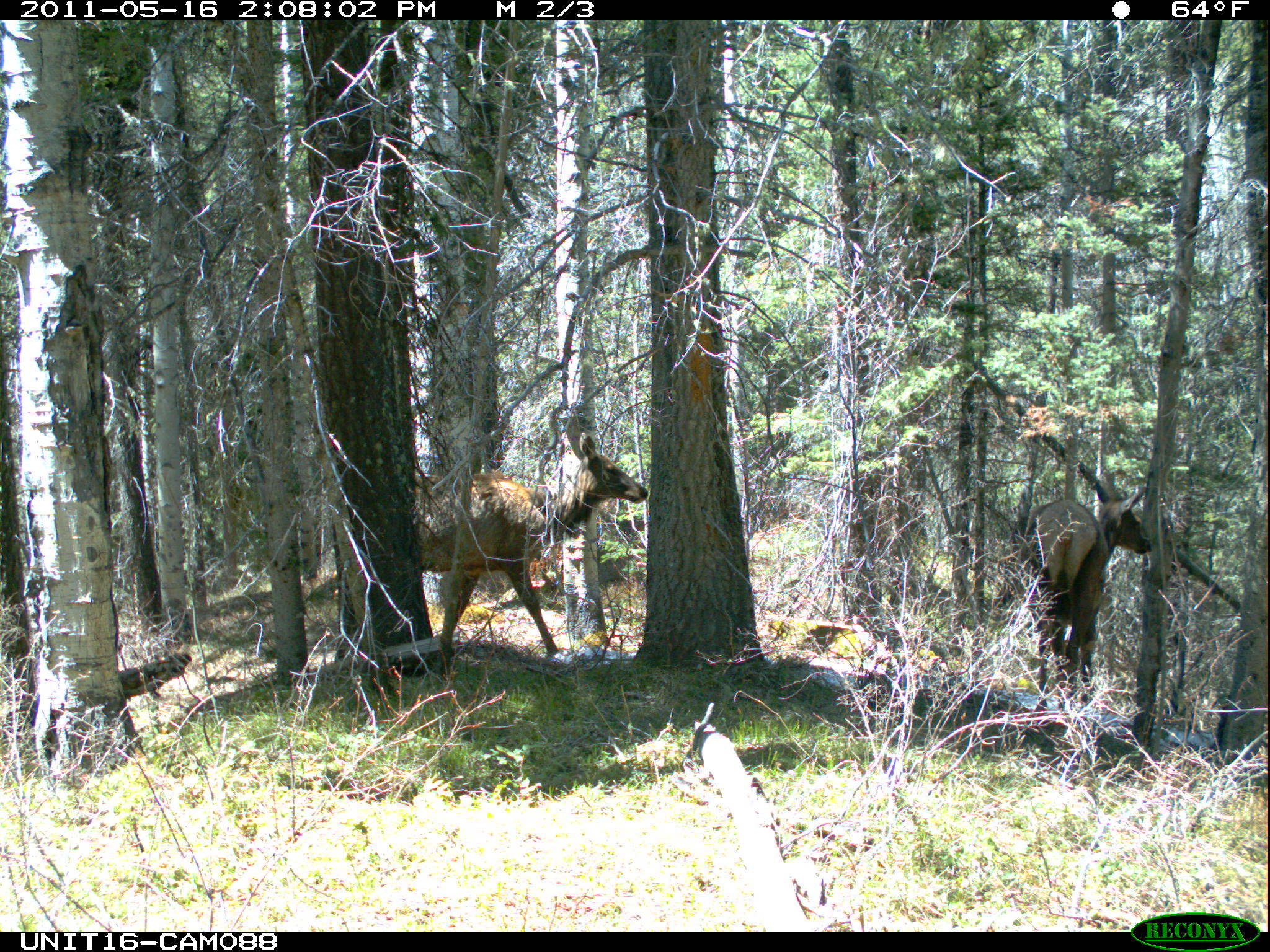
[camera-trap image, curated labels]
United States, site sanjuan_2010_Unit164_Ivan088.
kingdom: Animalia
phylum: Chordata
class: Mammalia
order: Artiodactyla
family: Cervidae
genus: Cervus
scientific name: Cervus elaphus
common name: red deer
Cervus elaphus (red deer).